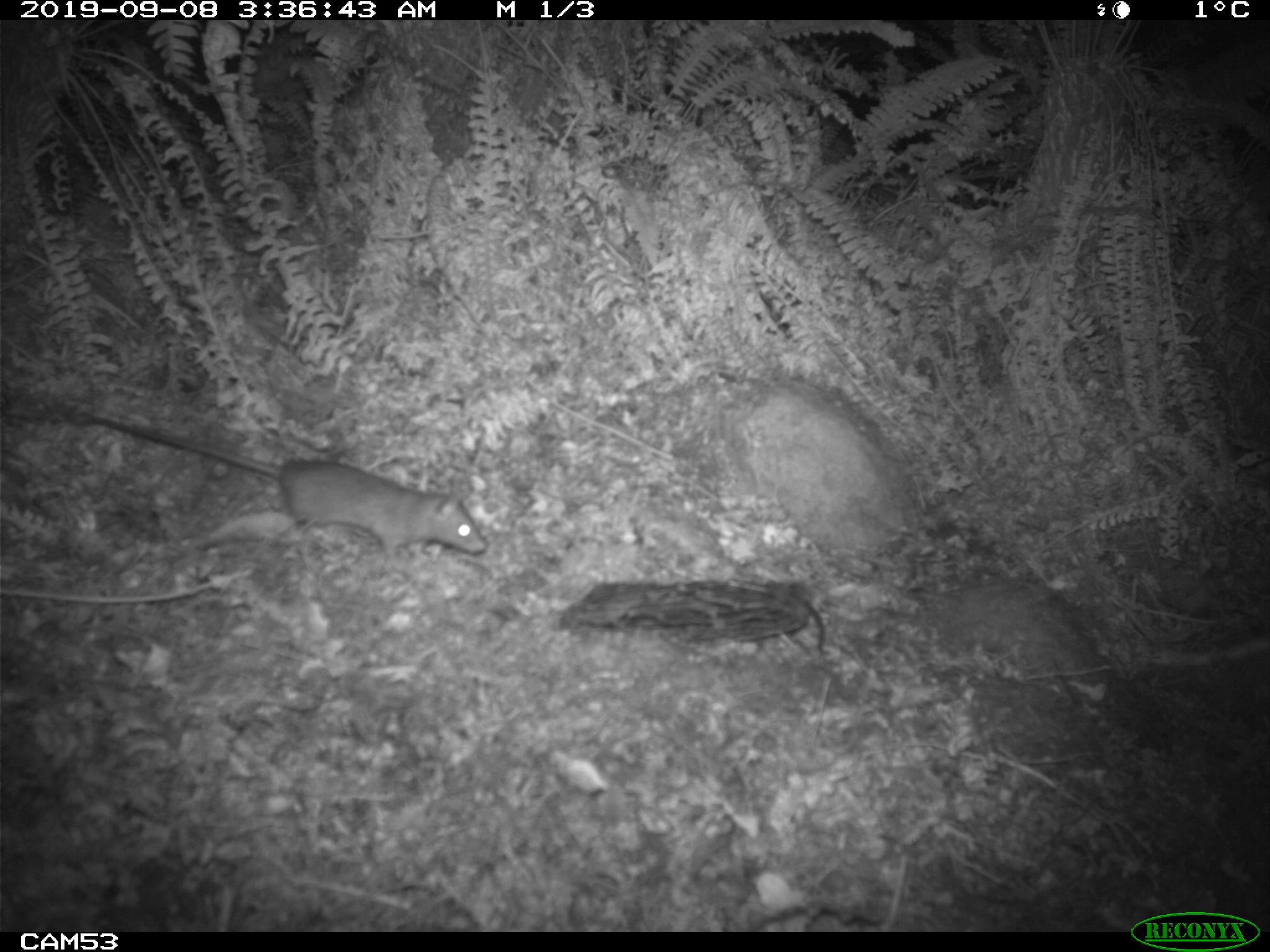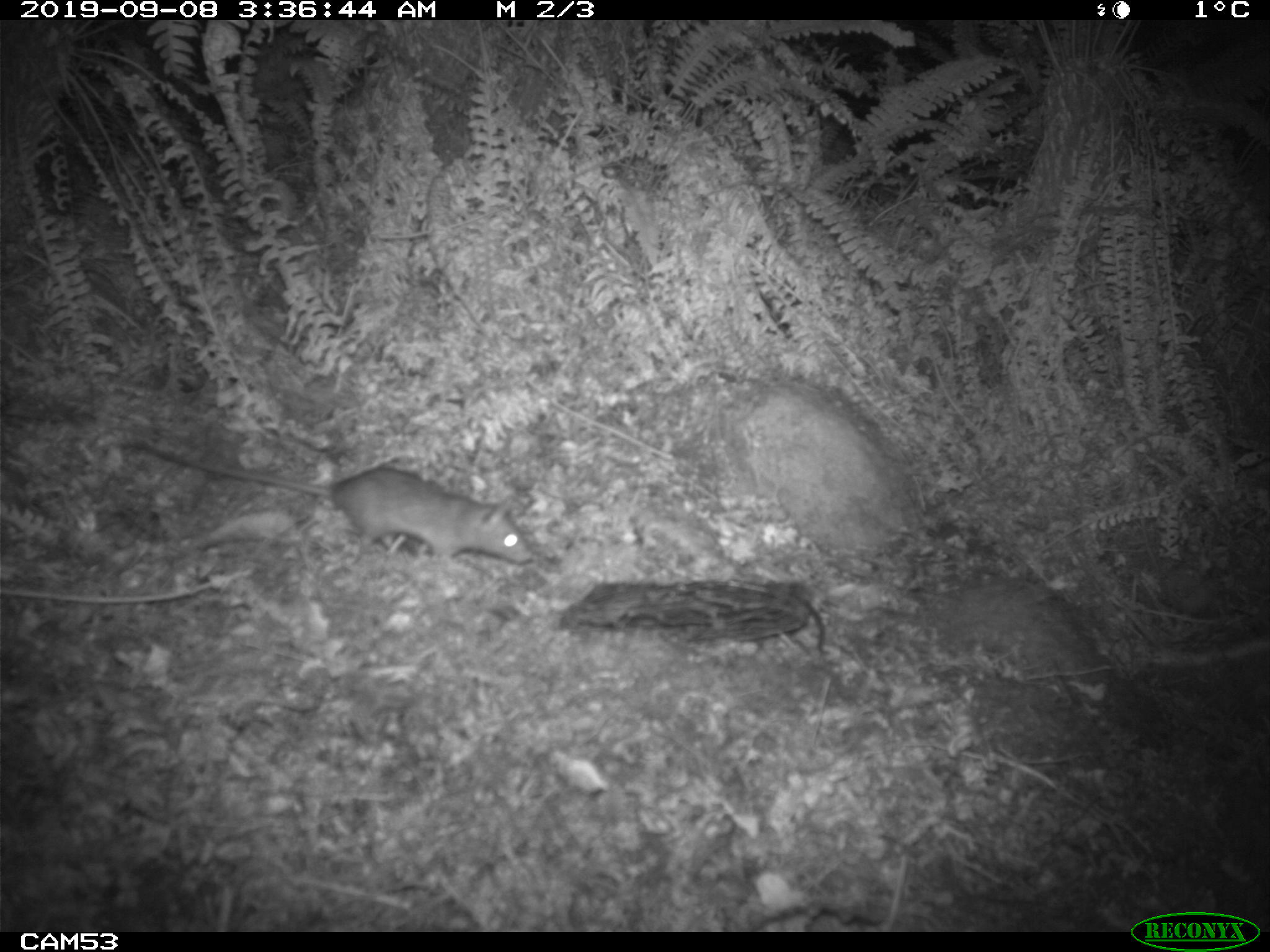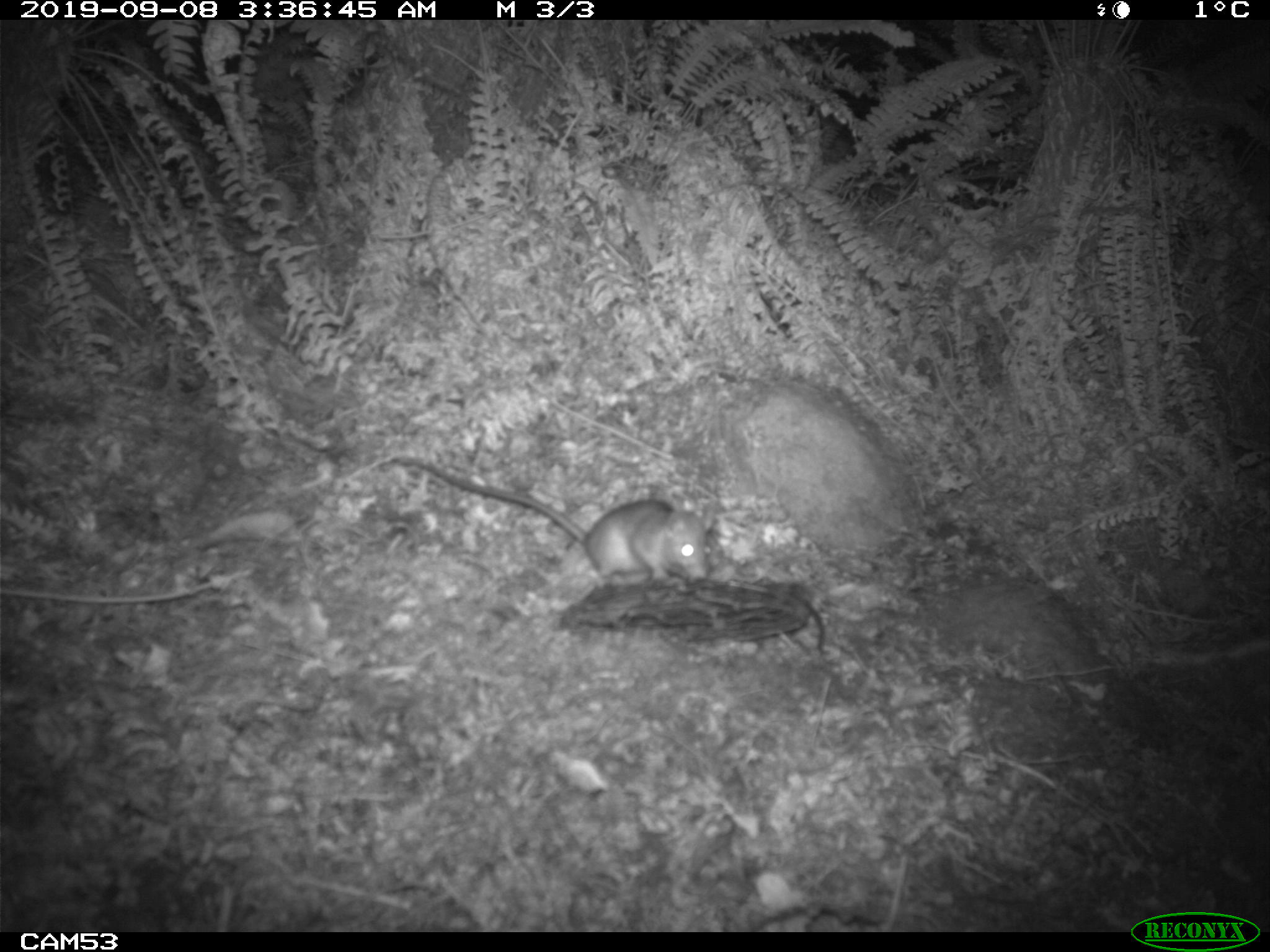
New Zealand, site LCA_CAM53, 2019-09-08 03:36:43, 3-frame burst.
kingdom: Animalia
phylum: Chordata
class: Mammalia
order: Rodentia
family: Muridae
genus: Rattus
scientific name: Rattus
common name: rat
Rat (Rattus).